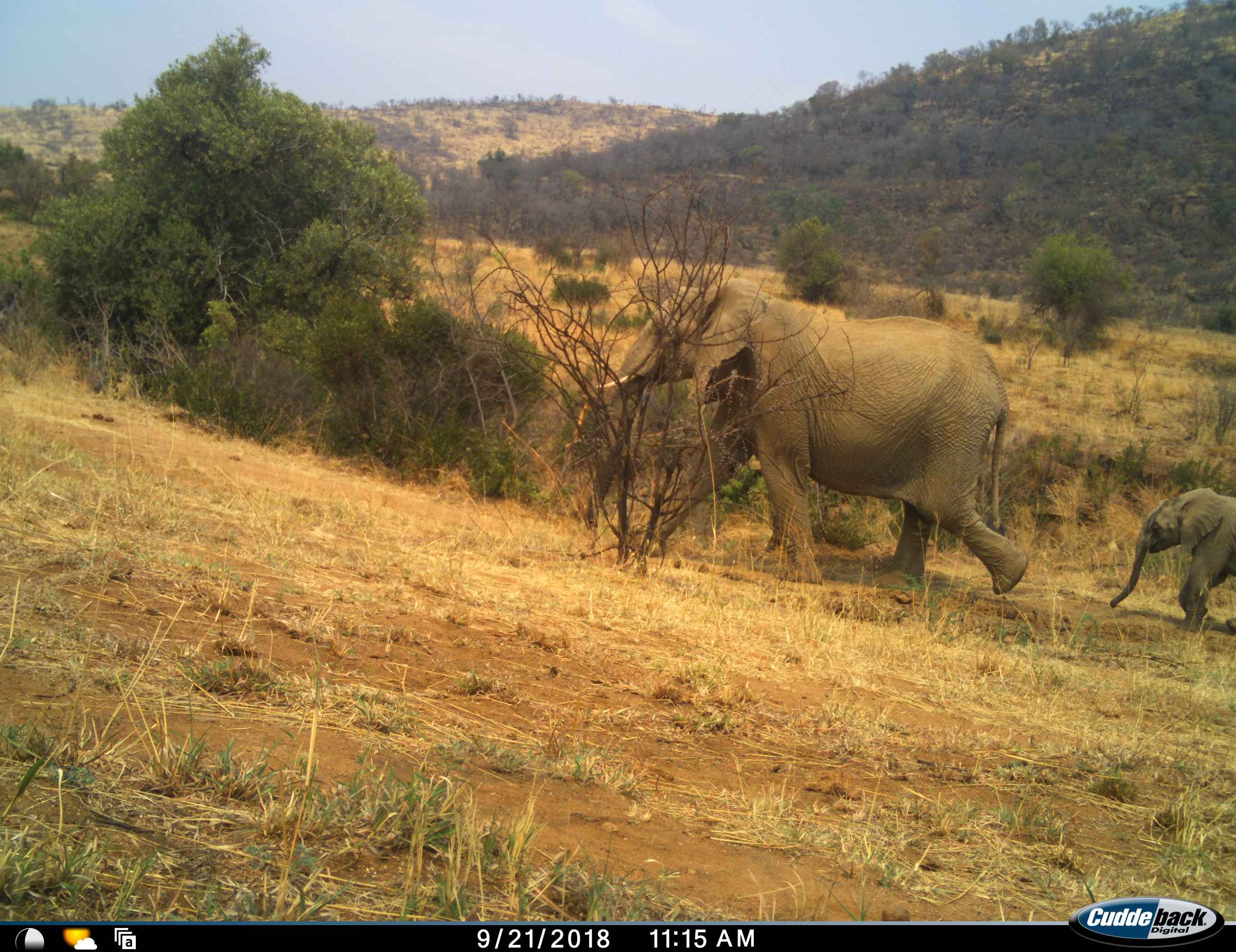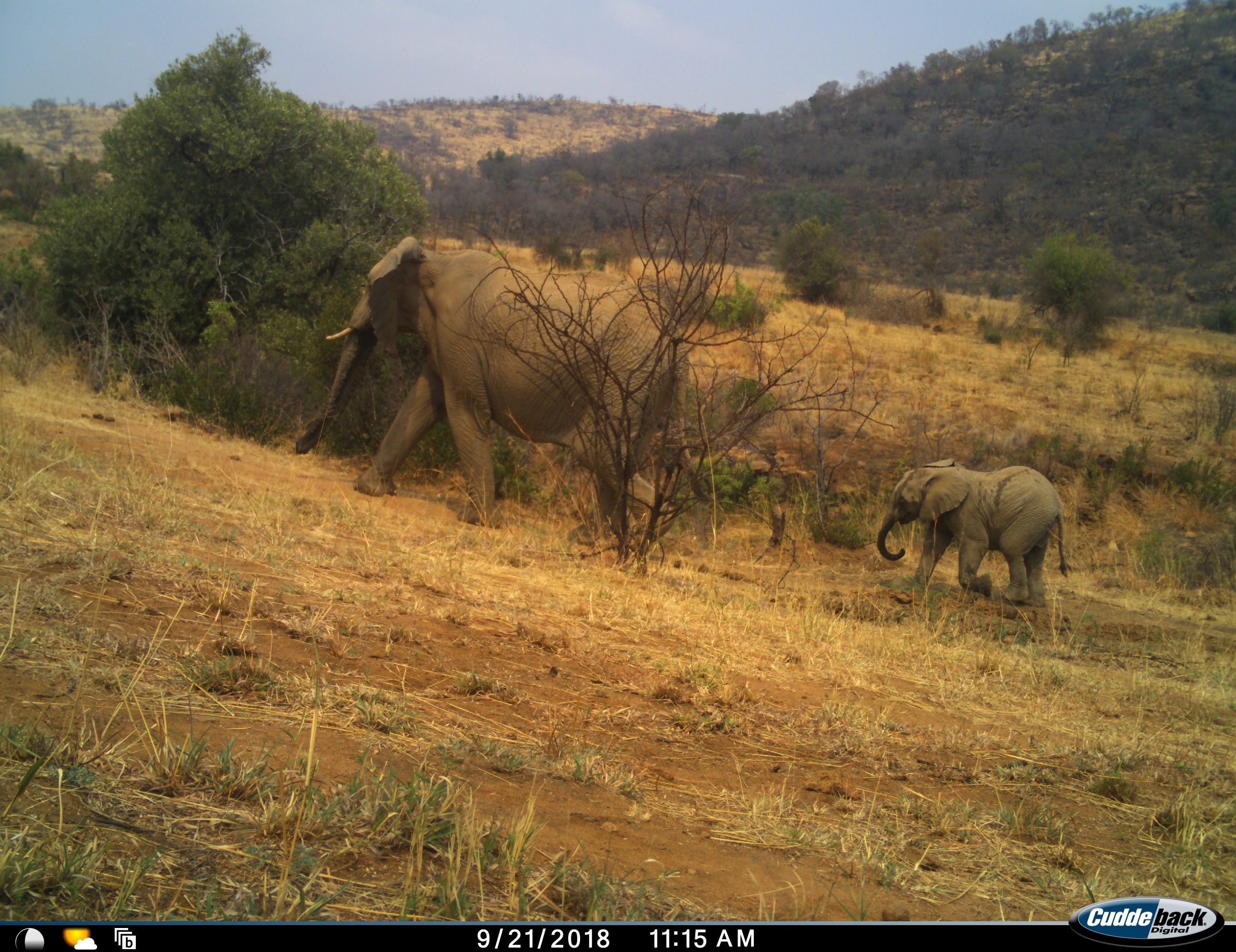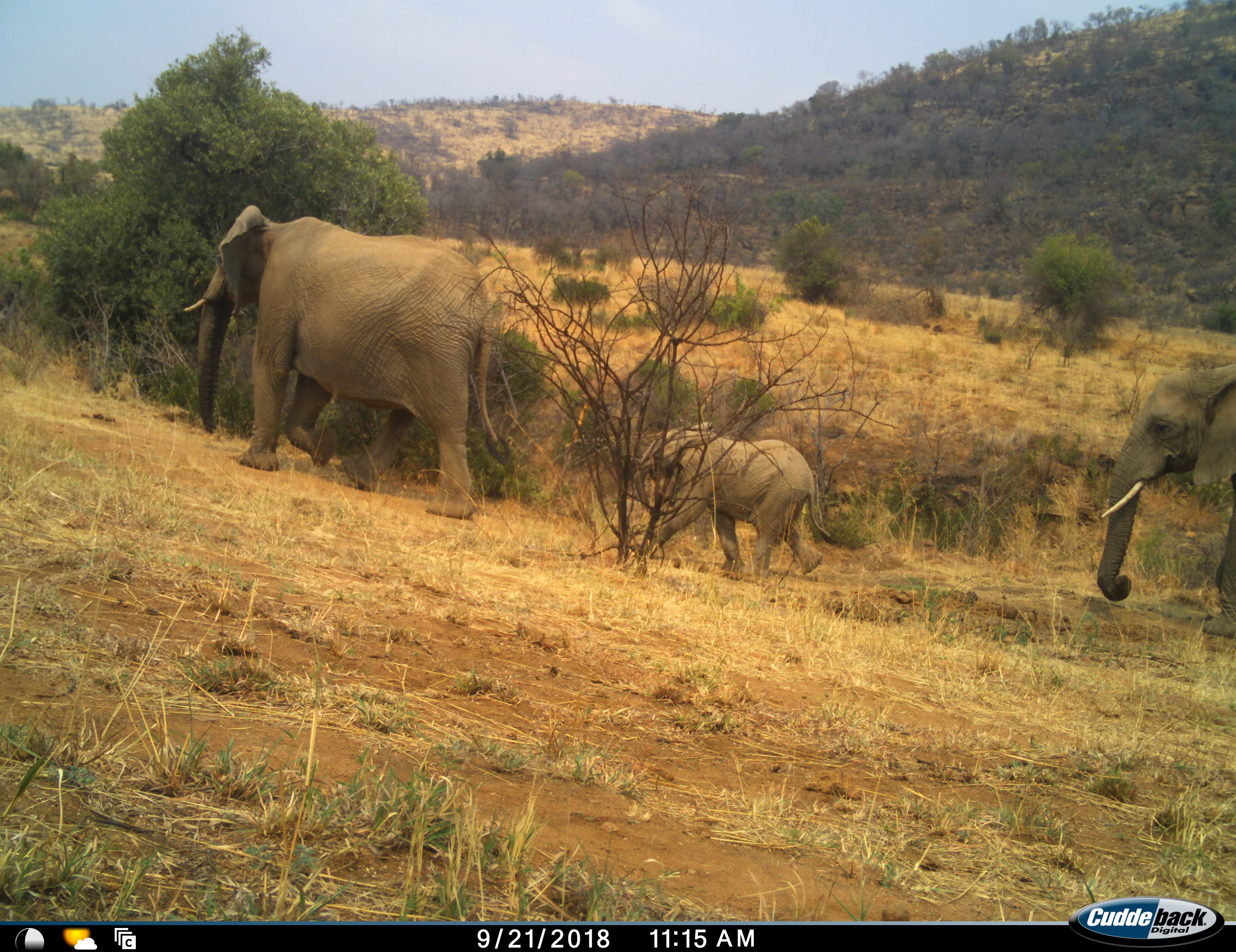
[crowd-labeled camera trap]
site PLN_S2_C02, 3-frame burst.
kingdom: Animalia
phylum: Chordata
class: Mammalia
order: Proboscidea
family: Elephantidae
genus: Loxodonta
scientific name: Loxodonta africana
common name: african bush elephant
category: elephant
Elephant (african bush elephant) (Loxodonta africana), count 3. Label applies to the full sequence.